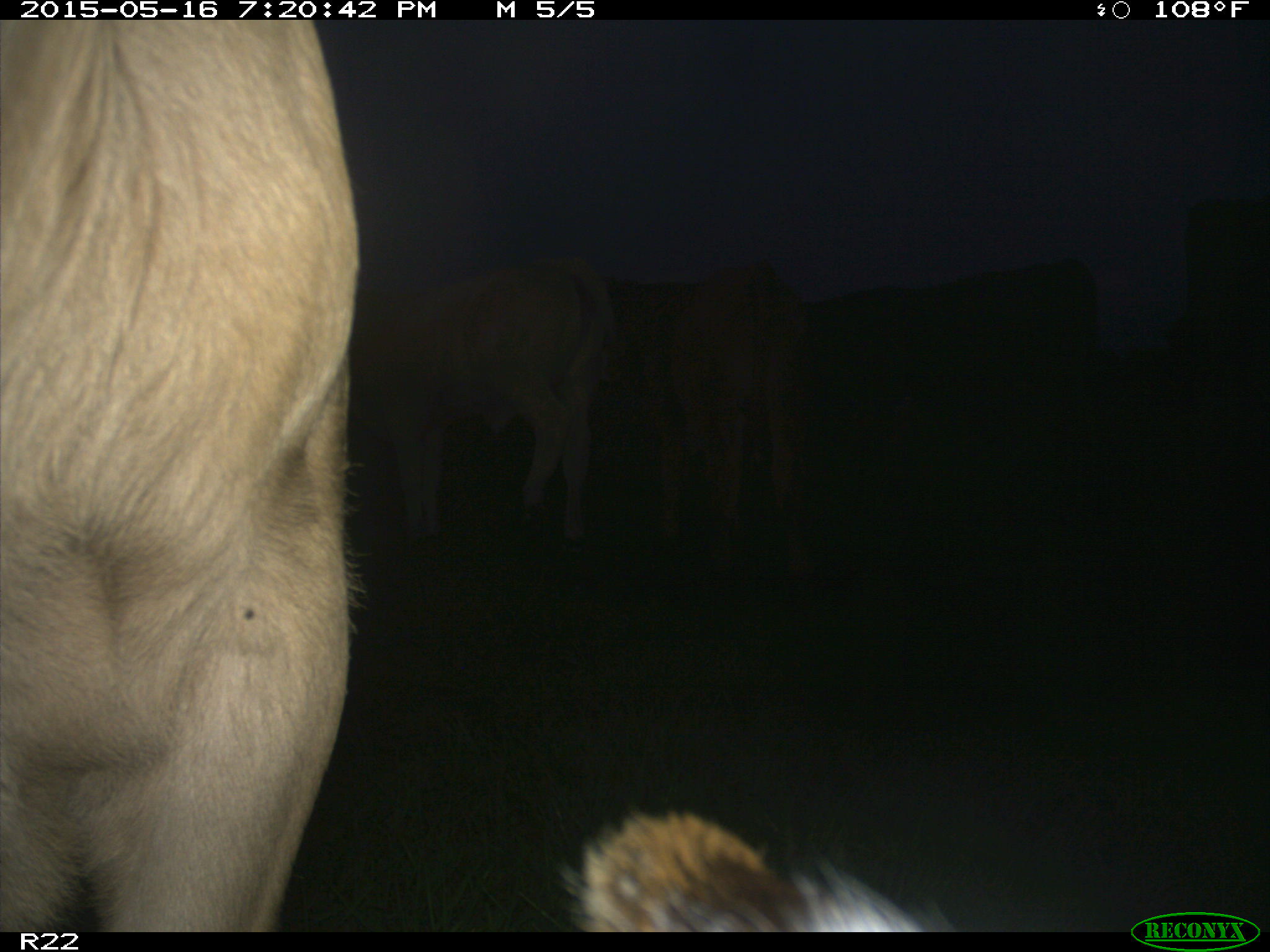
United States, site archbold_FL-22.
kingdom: Animalia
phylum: Chordata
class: Mammalia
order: Artiodactyla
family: Bovidae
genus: Bos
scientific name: Bos taurus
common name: domestic cow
Bos taurus (domestic cow).